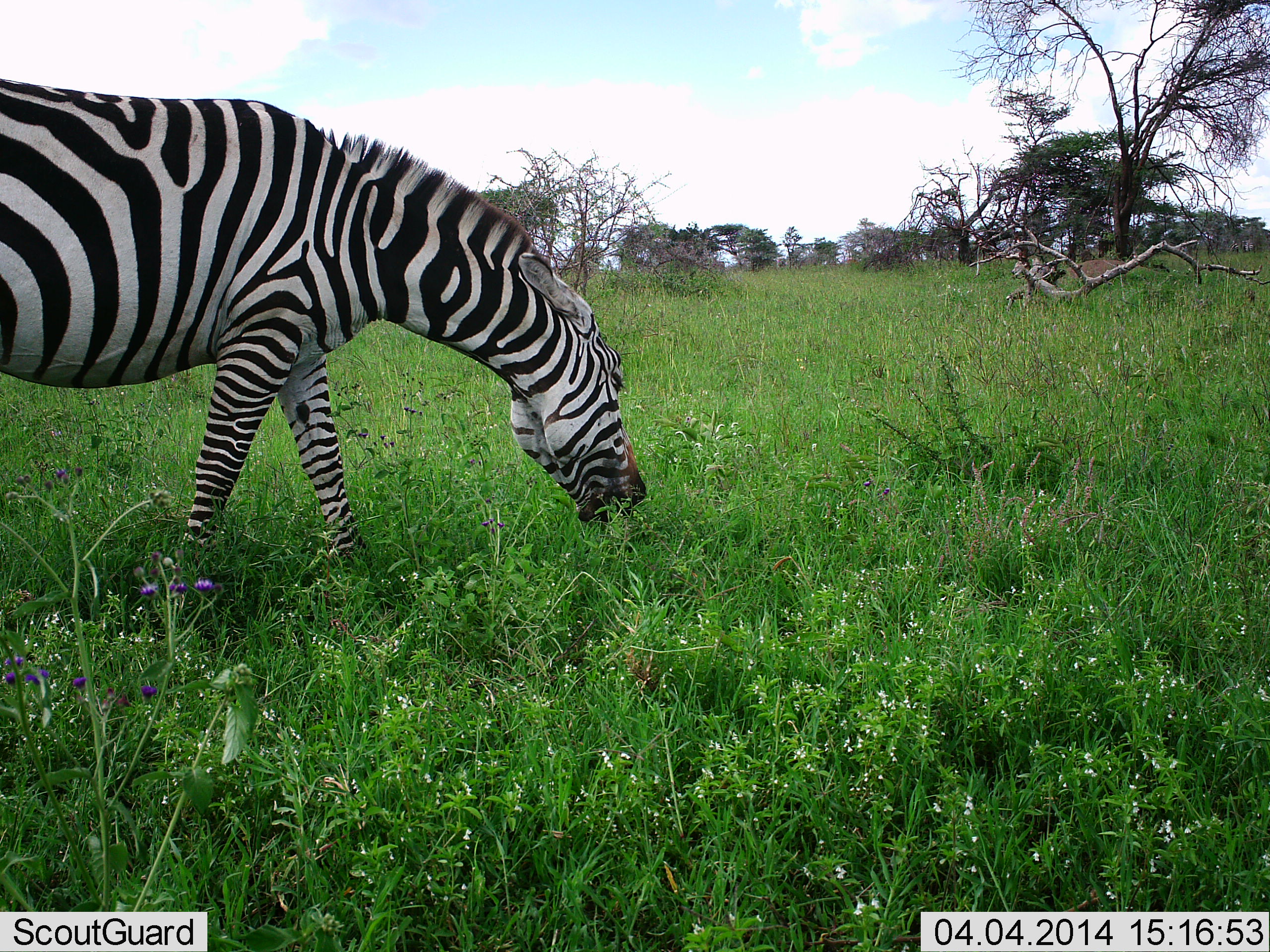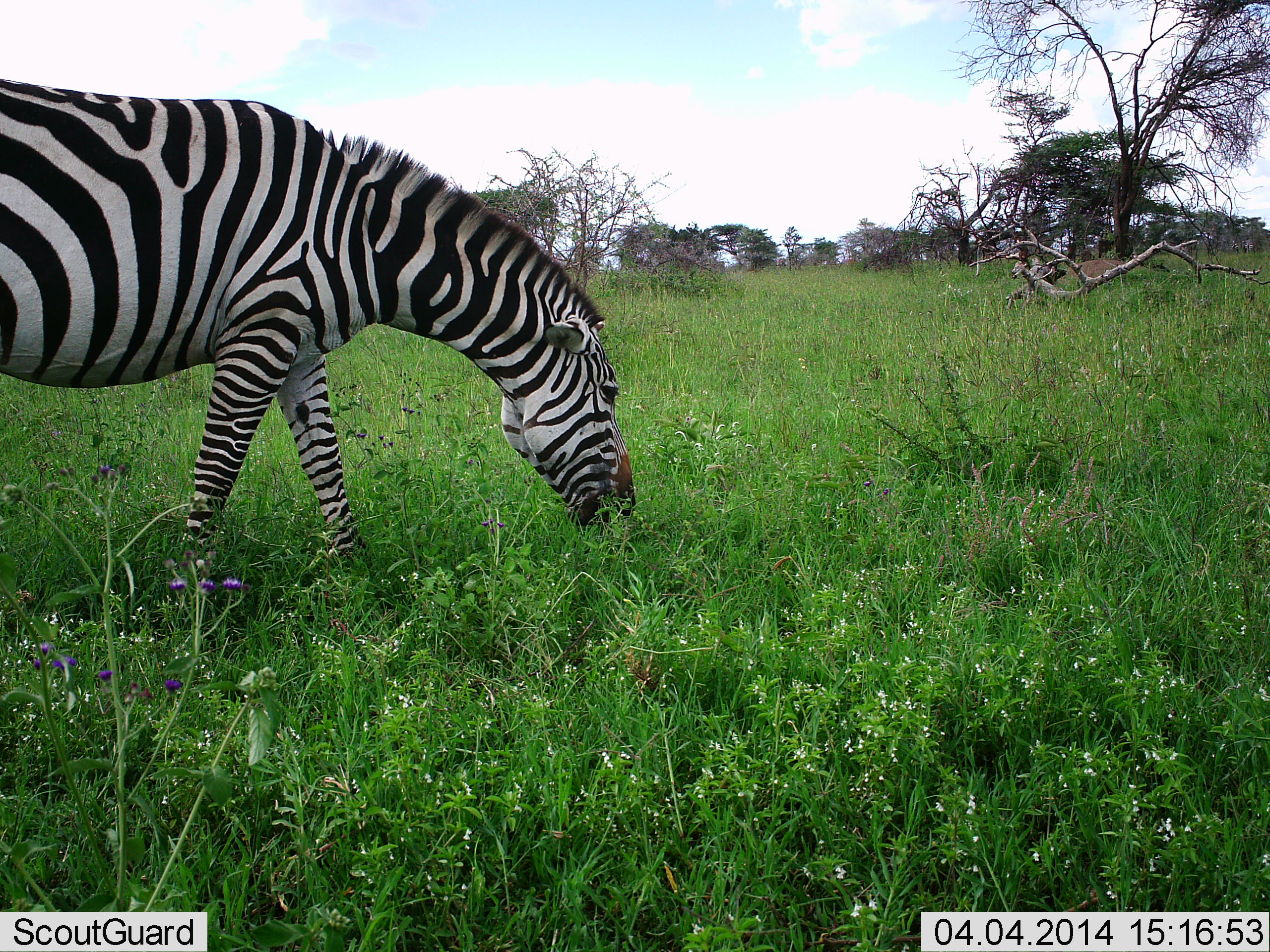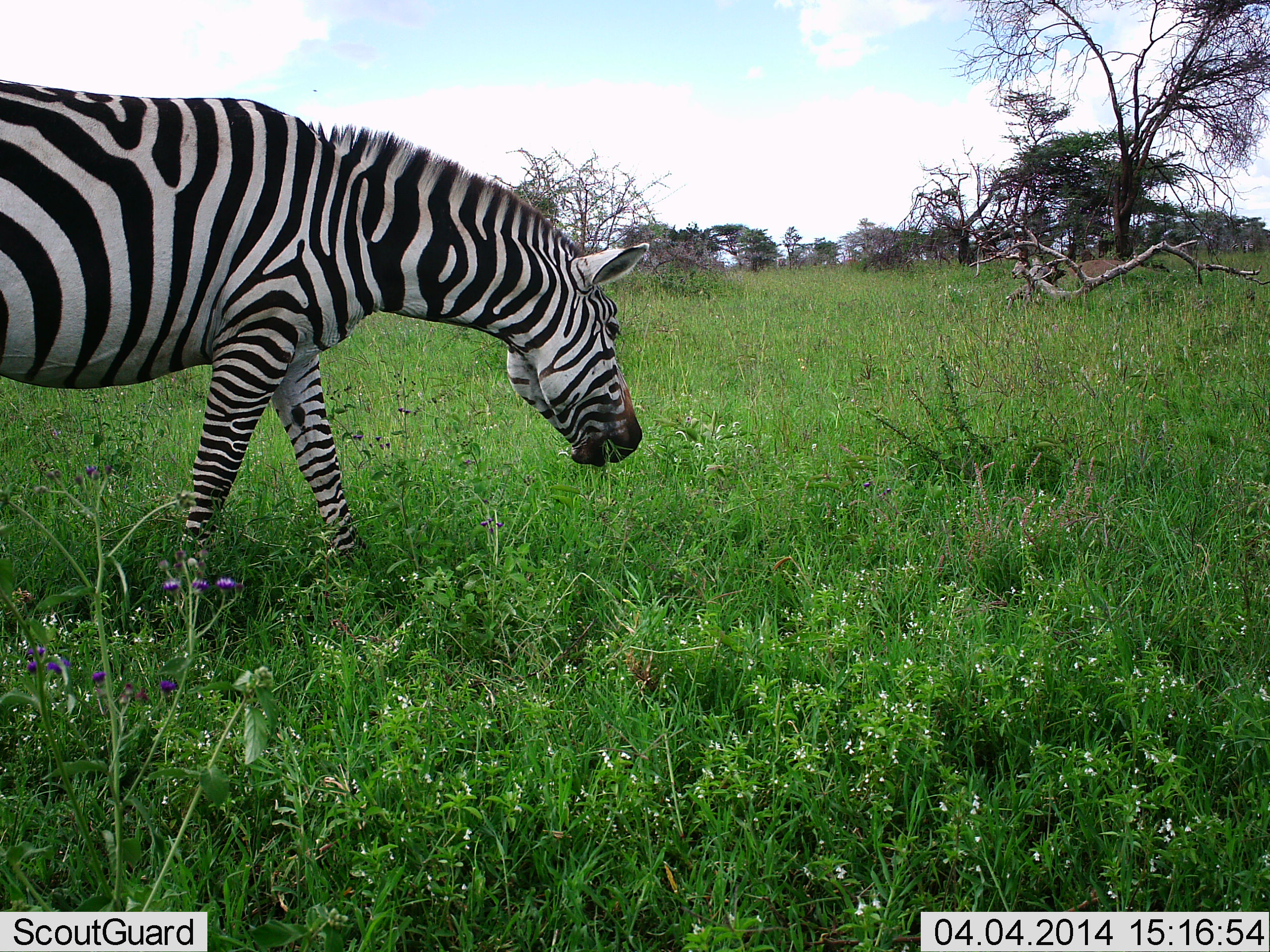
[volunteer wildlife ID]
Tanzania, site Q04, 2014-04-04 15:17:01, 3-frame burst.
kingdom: Animalia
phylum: Chordata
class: Mammalia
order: Perissodactyla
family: Equidae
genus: Equus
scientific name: Equus quagga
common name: plains zebra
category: zebra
Zebra (plains zebra) (Equus quagga), count 1. Behavior (volunteer vote fractions): standing 30%, resting 0%, moving 0%, interacting 0%. Young present (vote fraction): 0%. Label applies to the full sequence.